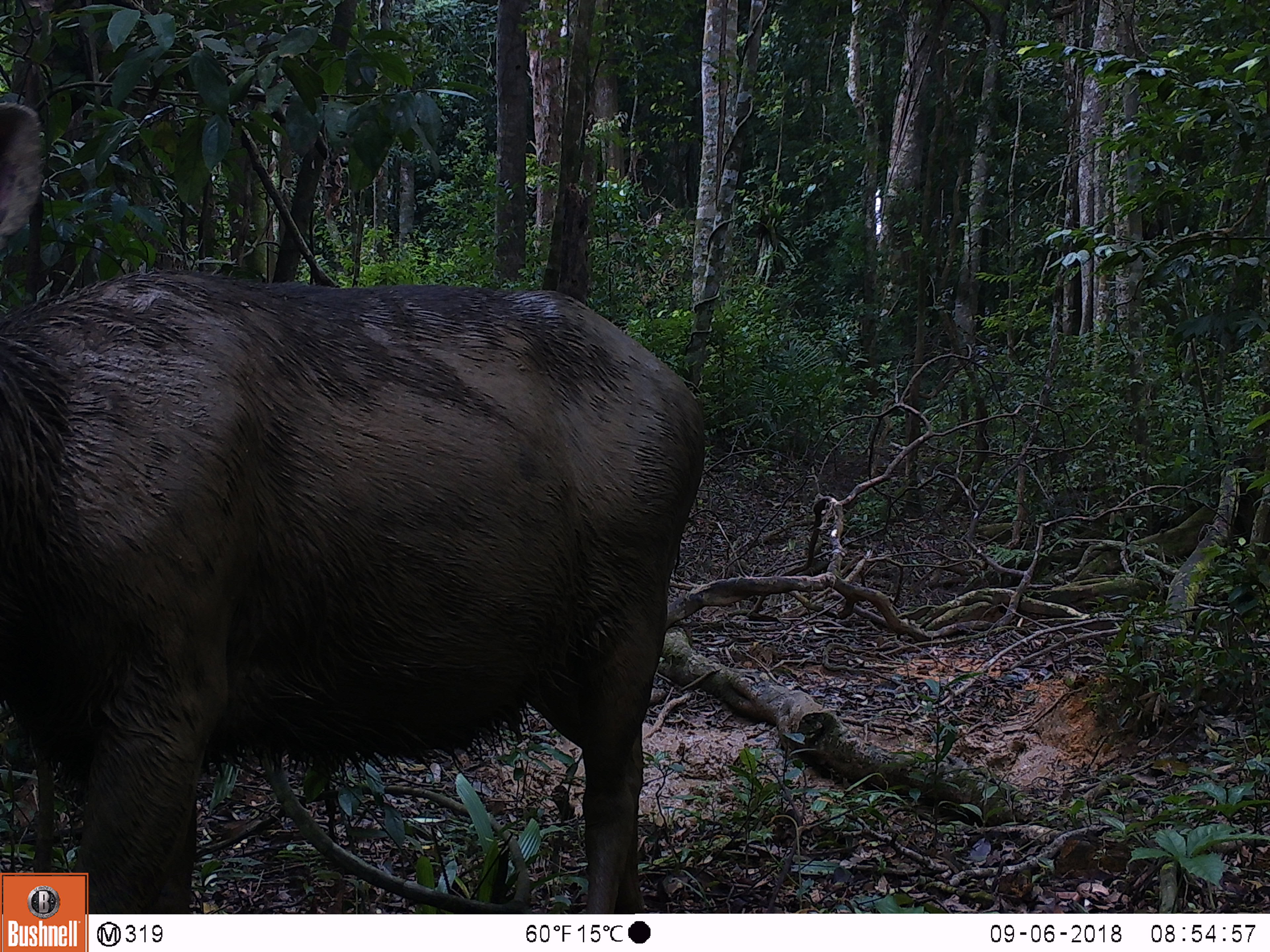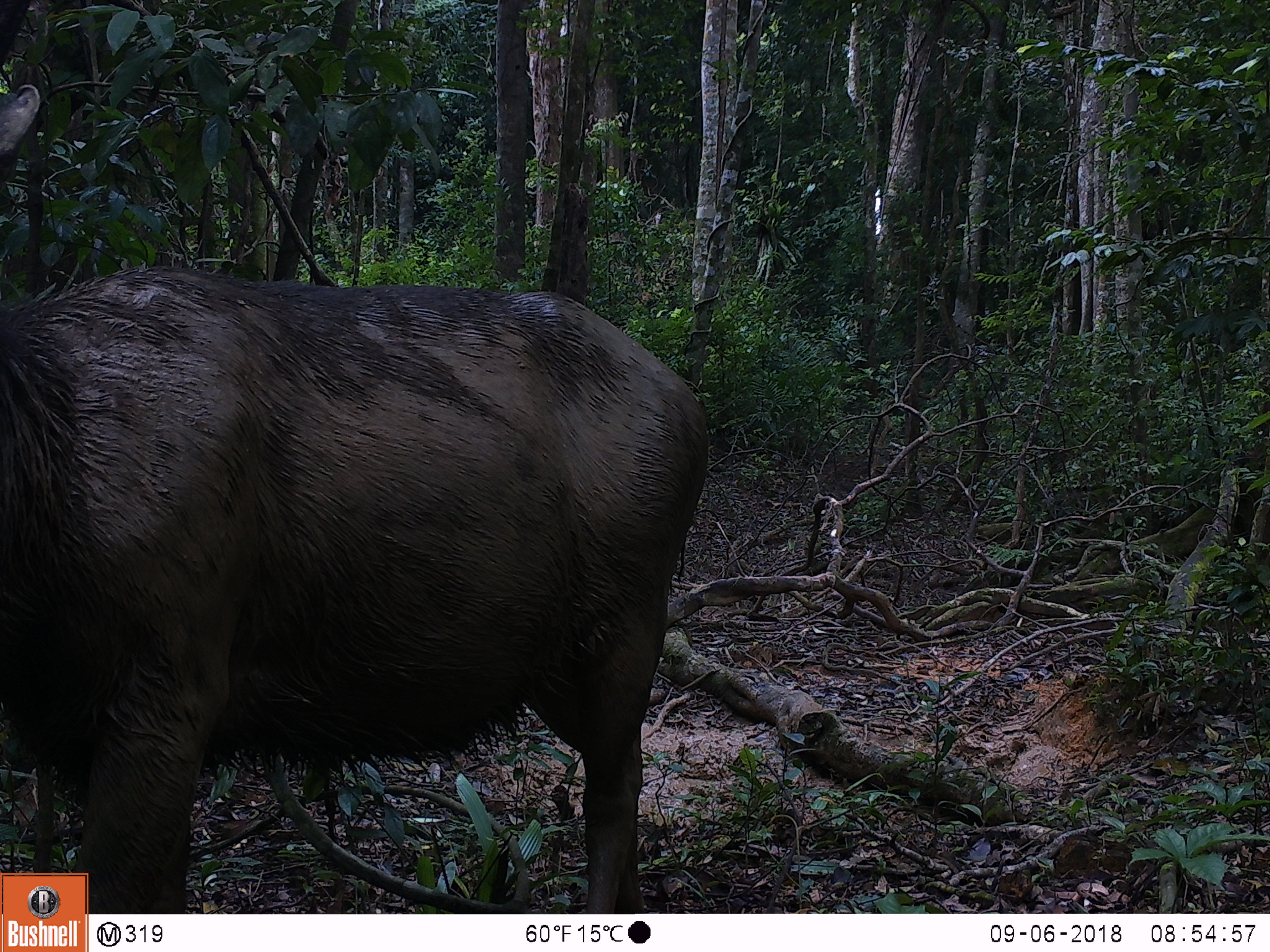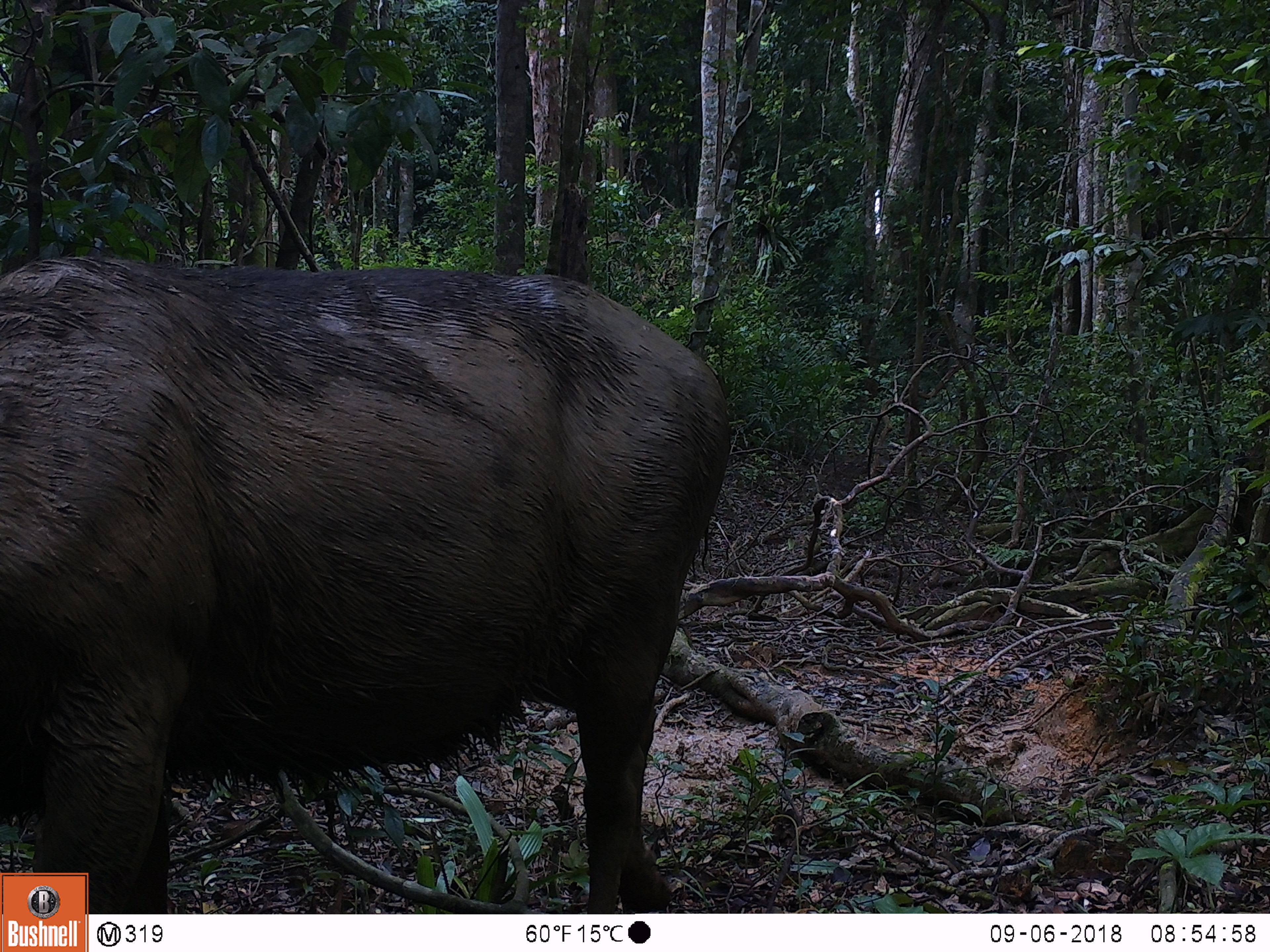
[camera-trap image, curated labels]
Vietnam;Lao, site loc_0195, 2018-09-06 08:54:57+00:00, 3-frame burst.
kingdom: Animalia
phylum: Chordata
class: Mammalia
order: Artiodactyla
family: Cervidae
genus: Rusa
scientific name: Rusa unicolor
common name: sambar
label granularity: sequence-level